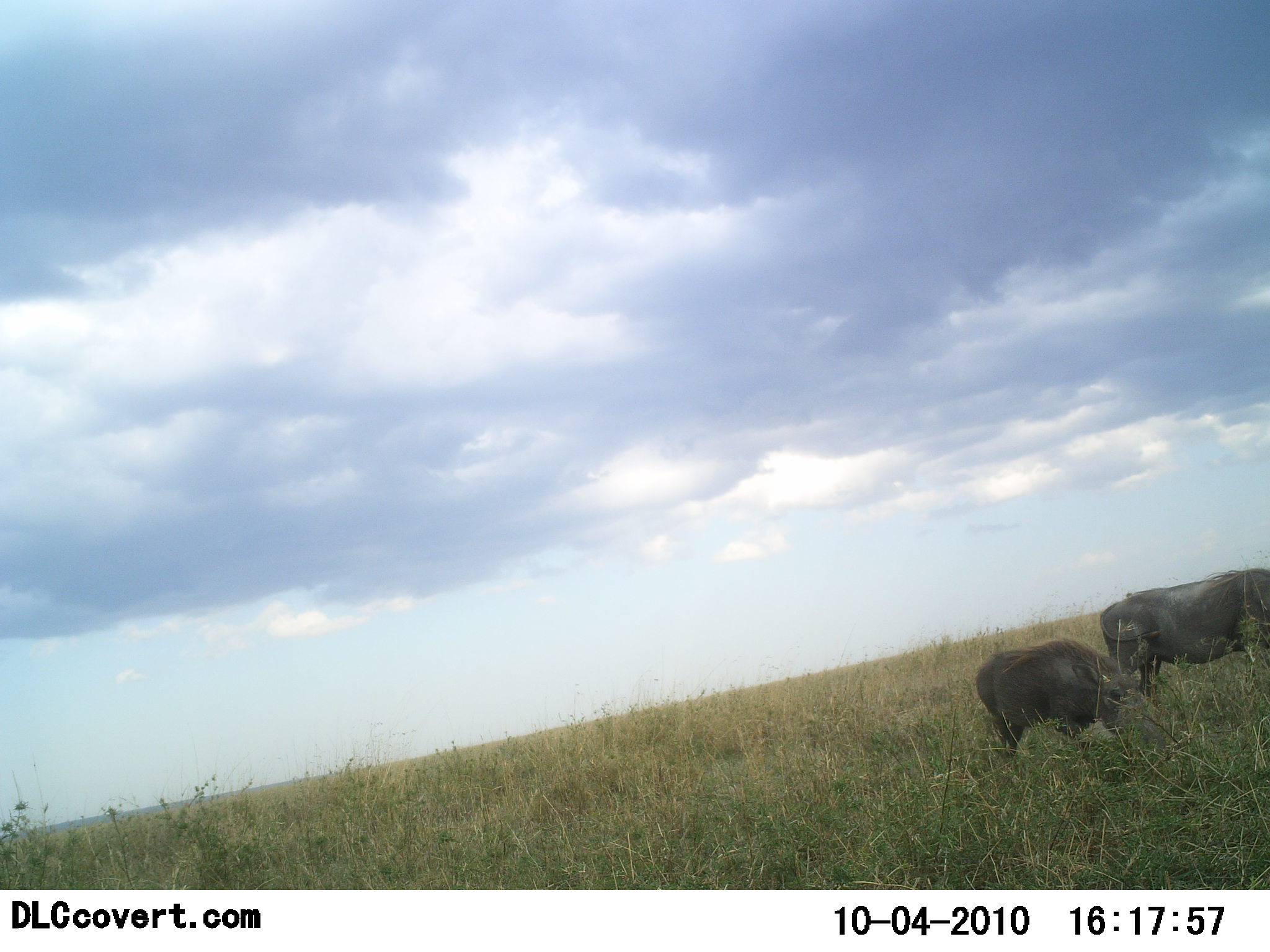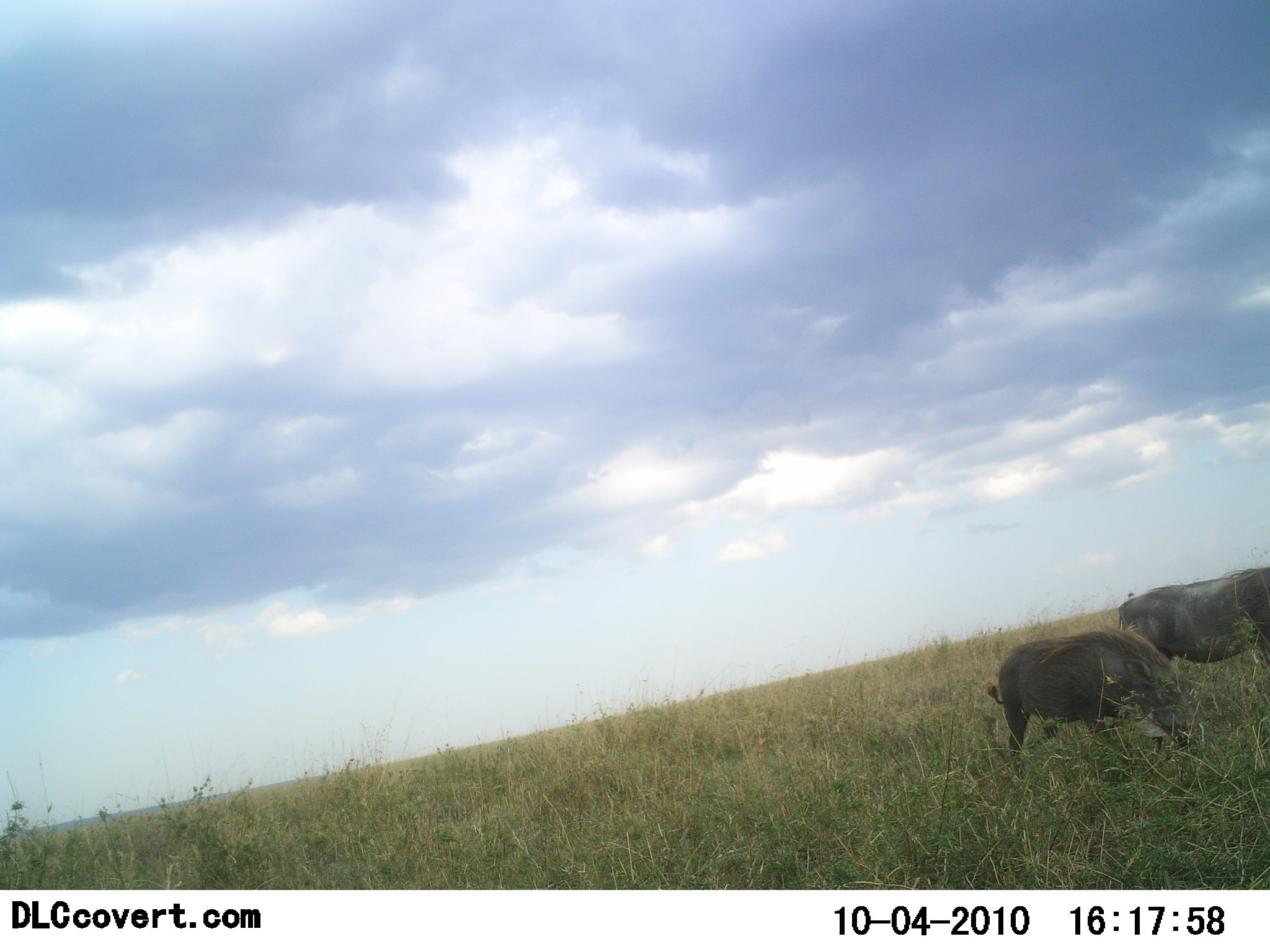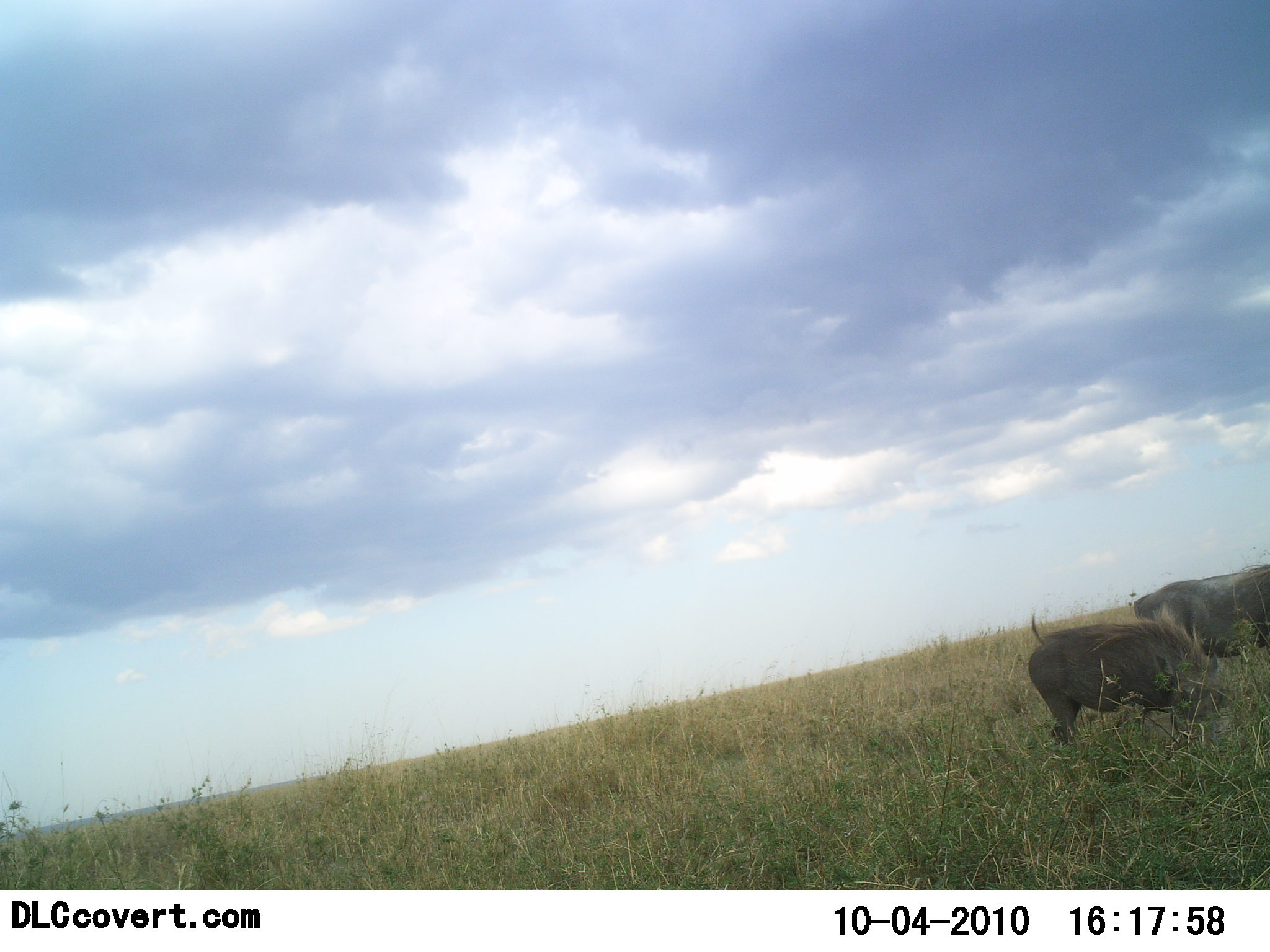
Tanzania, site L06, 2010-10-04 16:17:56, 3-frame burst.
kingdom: Animalia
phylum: Chordata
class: Mammalia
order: Artiodactyla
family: Suidae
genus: Phacochoerus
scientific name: Phacochoerus africanus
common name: warthog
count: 2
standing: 7%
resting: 0%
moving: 80%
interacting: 0%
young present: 0%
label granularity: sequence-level